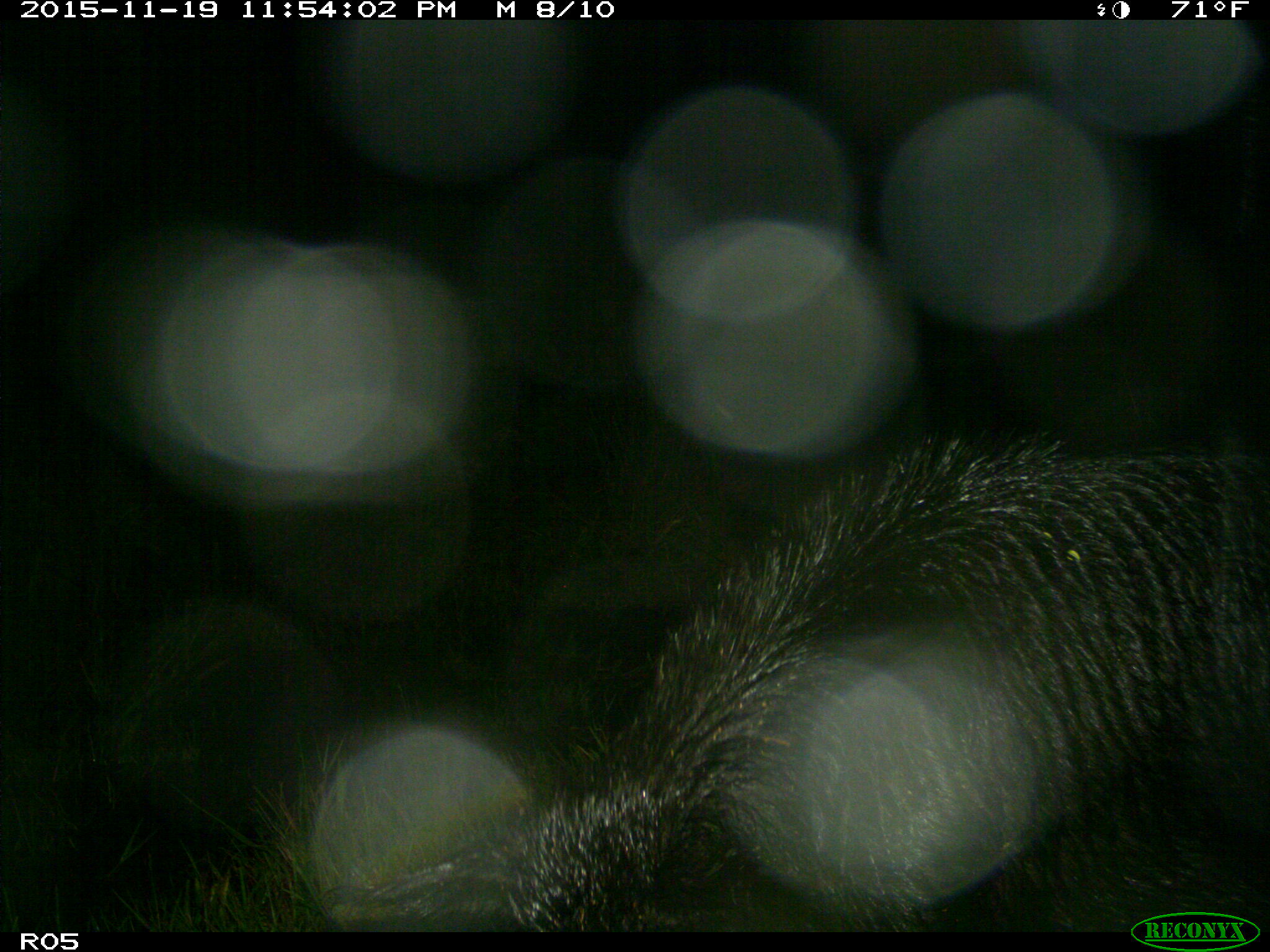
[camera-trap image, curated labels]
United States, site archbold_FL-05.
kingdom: Animalia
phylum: Chordata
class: Mammalia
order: Artiodactyla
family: Suidae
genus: Sus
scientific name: Sus scrofa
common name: wild boar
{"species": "Sus scrofa (wild boar)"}